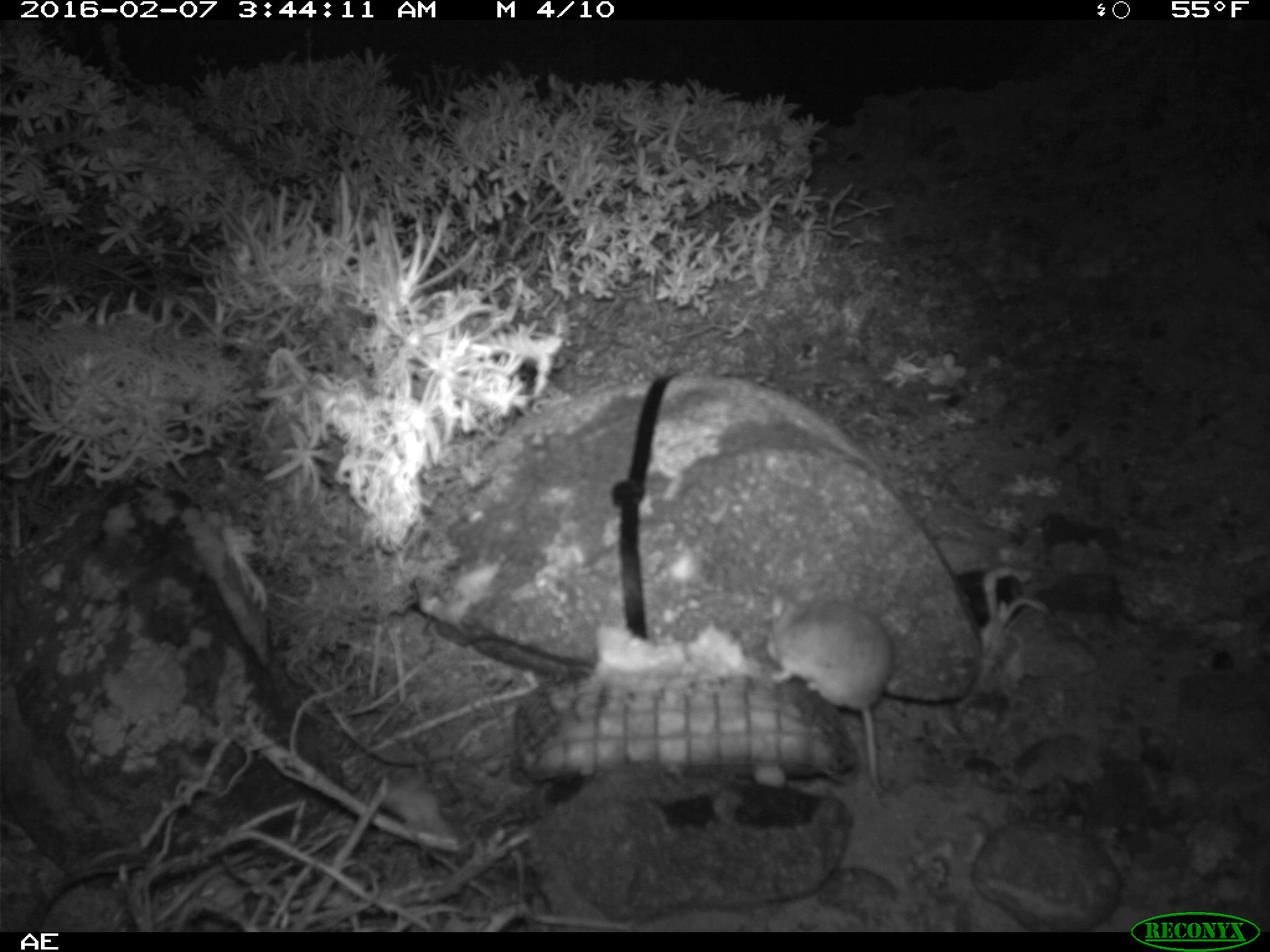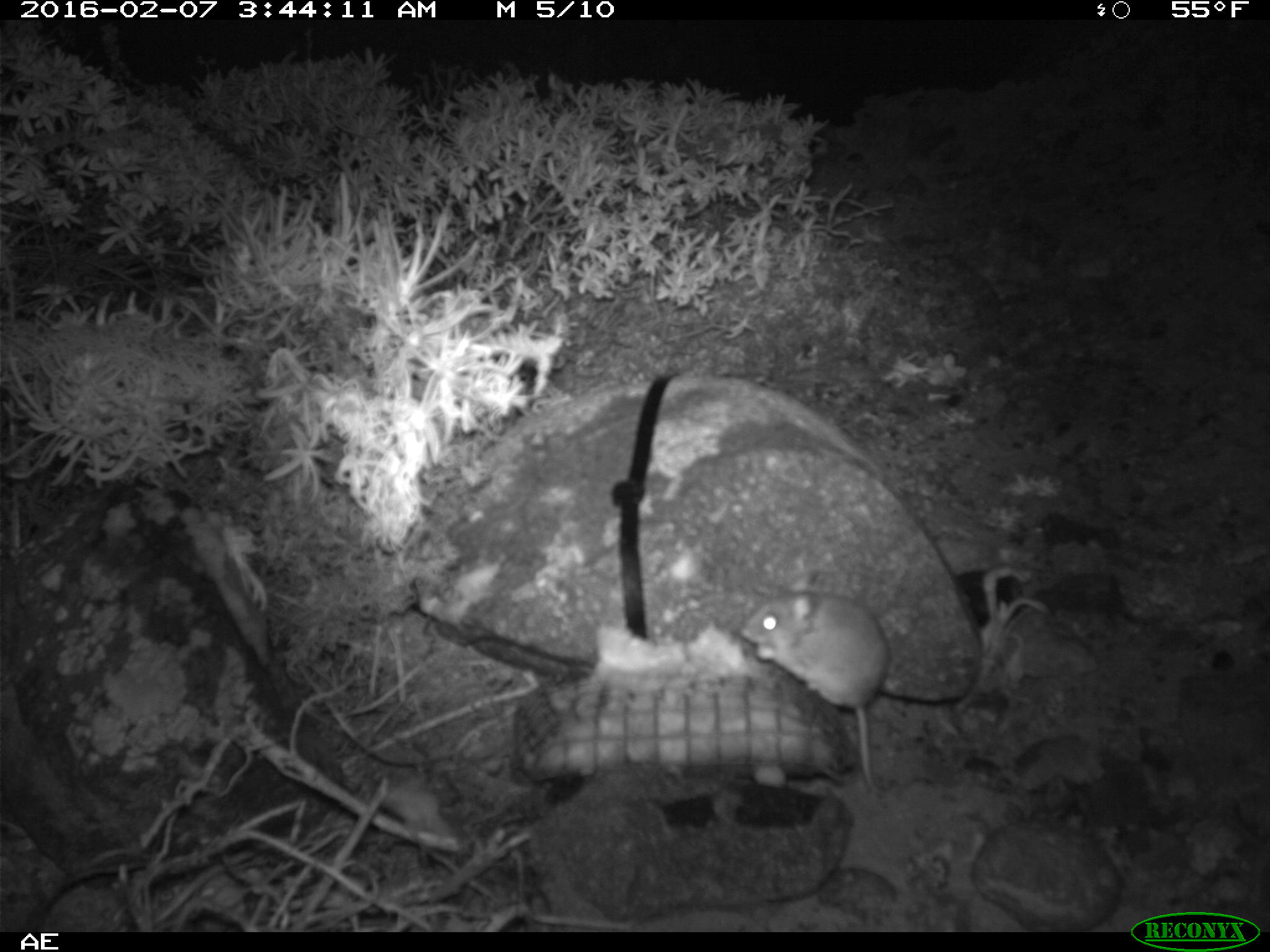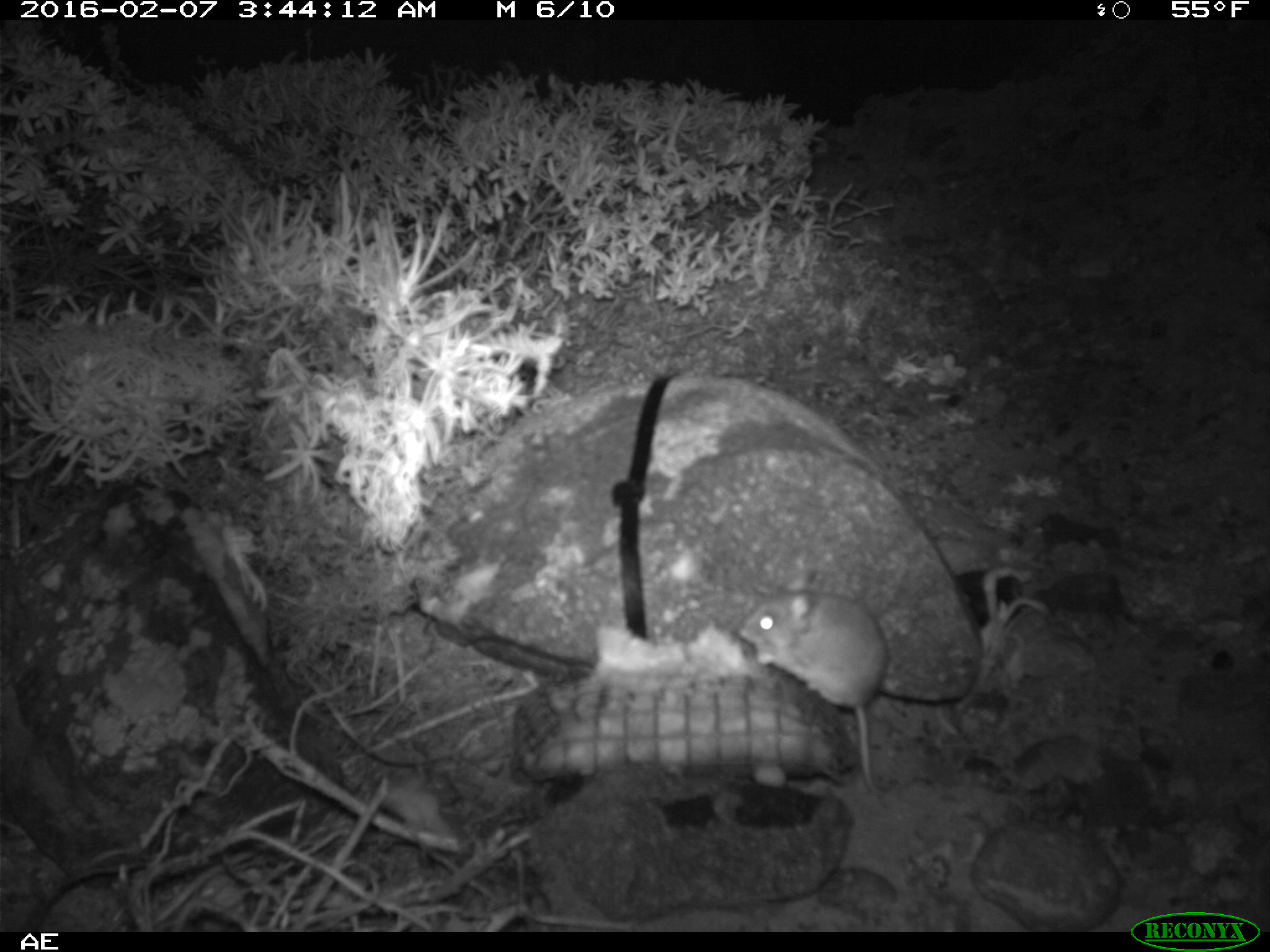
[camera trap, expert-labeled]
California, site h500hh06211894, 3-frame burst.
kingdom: Animalia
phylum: Chordata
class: Mammalia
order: Rodentia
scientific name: Rodentia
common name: rodent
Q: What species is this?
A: Rodent (Rodentia).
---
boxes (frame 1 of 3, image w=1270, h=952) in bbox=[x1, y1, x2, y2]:
rodent: bbox=[766, 586, 895, 797]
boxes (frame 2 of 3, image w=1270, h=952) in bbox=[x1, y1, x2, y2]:
rodent: bbox=[742, 578, 889, 798]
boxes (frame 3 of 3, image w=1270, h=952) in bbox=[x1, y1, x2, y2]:
rodent: bbox=[736, 570, 938, 804]